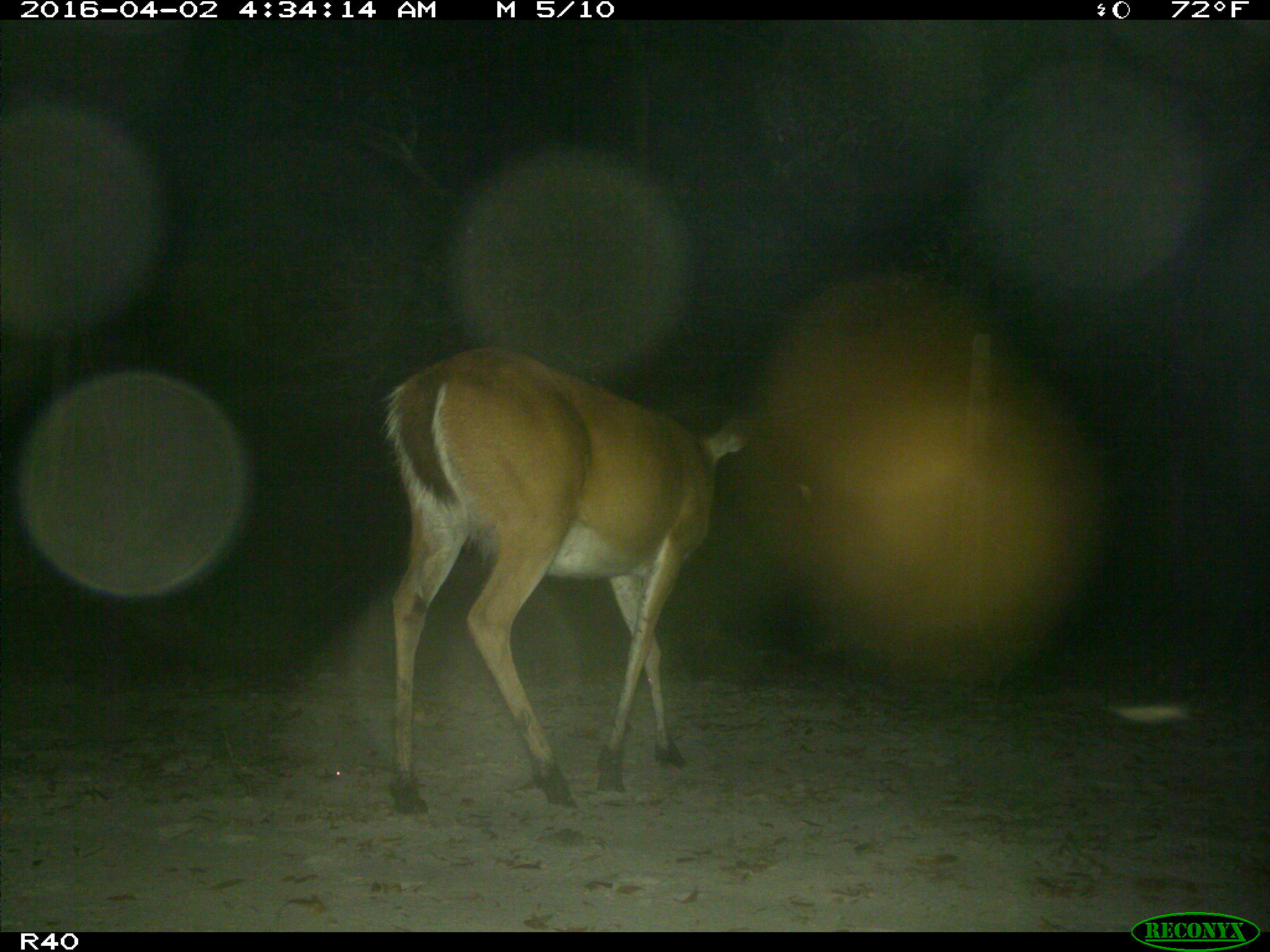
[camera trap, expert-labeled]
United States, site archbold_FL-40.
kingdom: Animalia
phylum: Chordata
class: Mammalia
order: Artiodactyla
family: Cervidae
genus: Odocoileus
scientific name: Odocoileus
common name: deer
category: unidentified deer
Unidentified deer (deer) (Odocoileus).